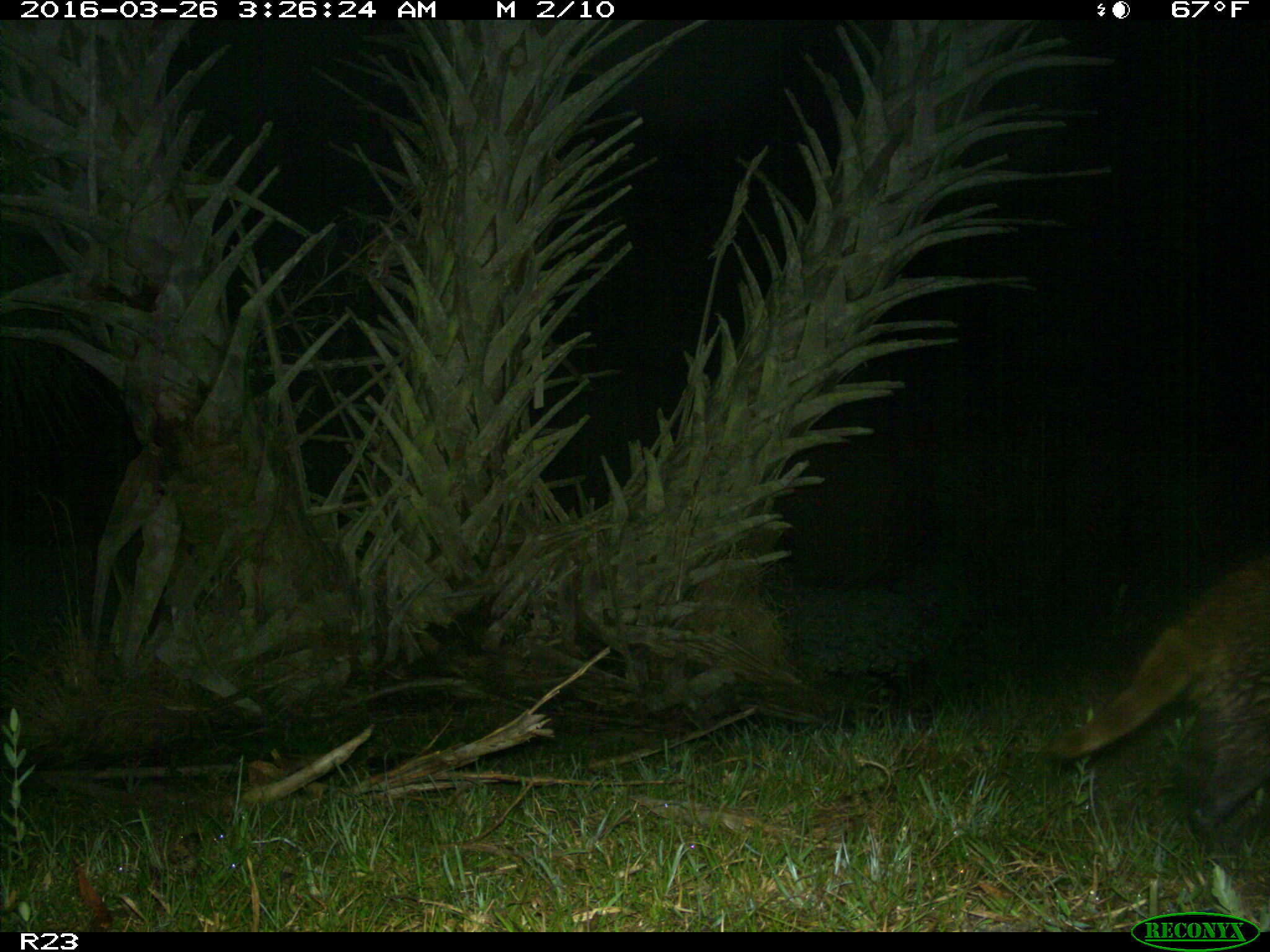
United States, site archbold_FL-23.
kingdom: Animalia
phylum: Chordata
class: Mammalia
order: Carnivora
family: Procyonidae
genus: Procyon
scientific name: Procyon lotor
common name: common raccoon